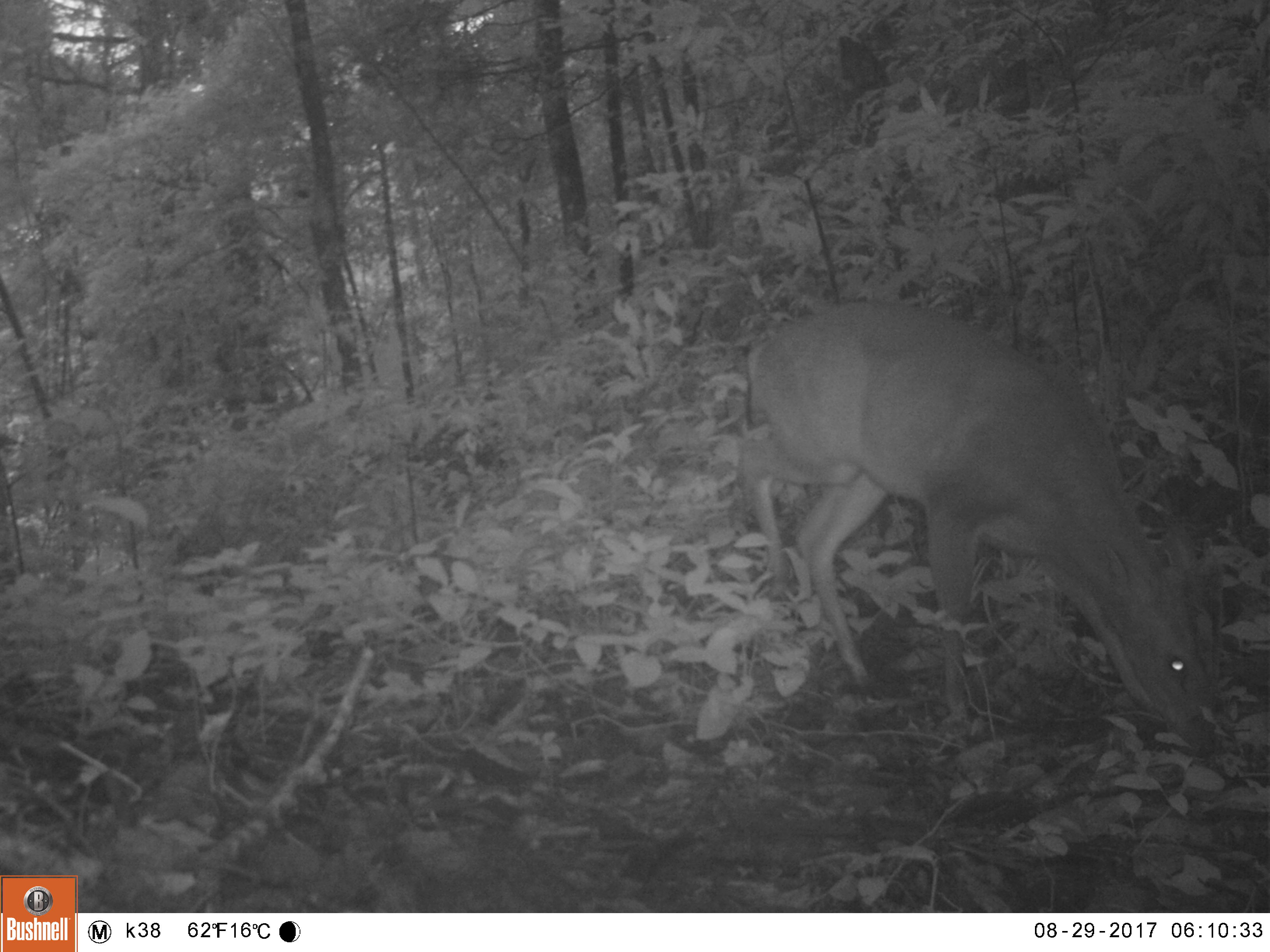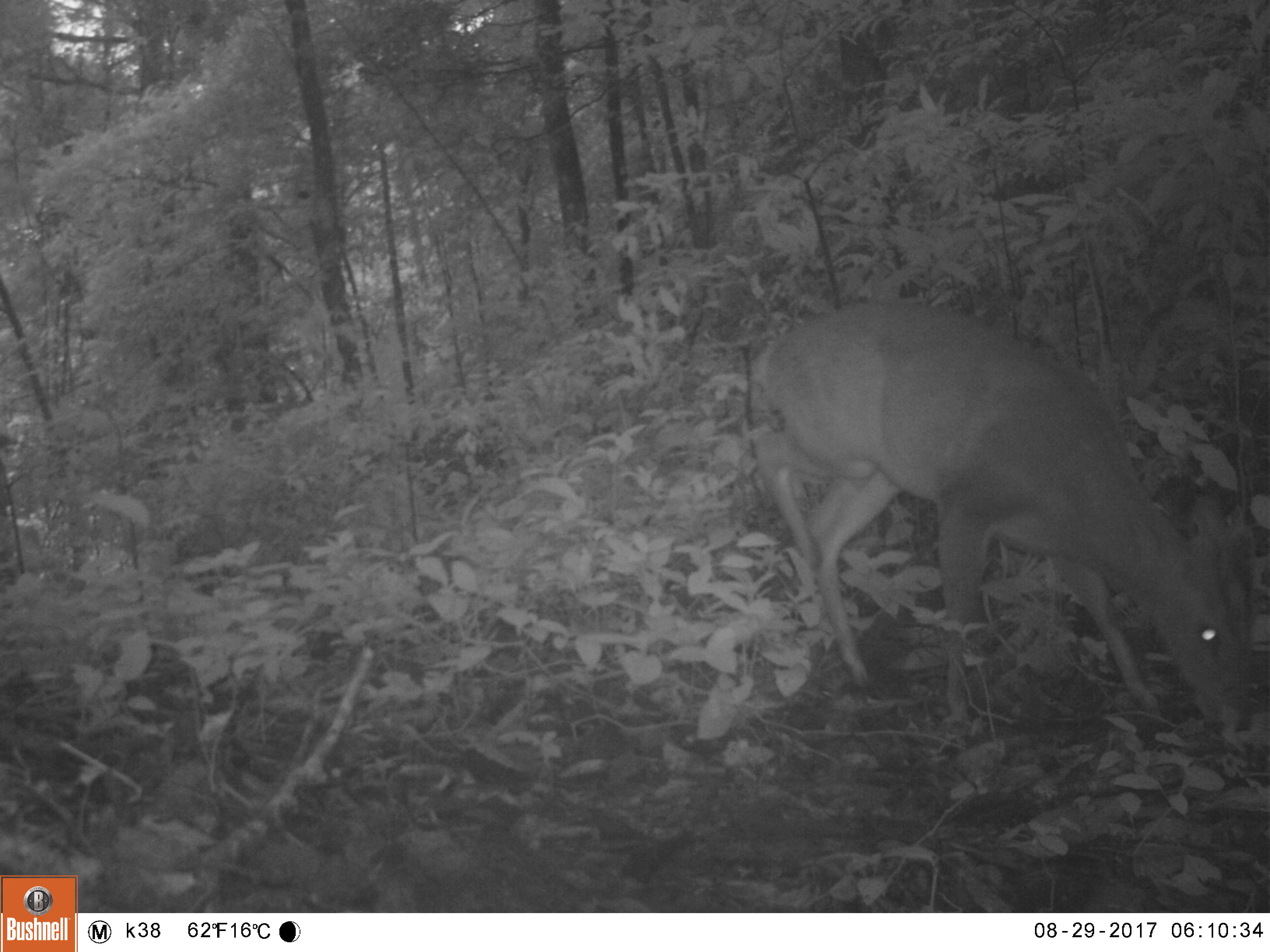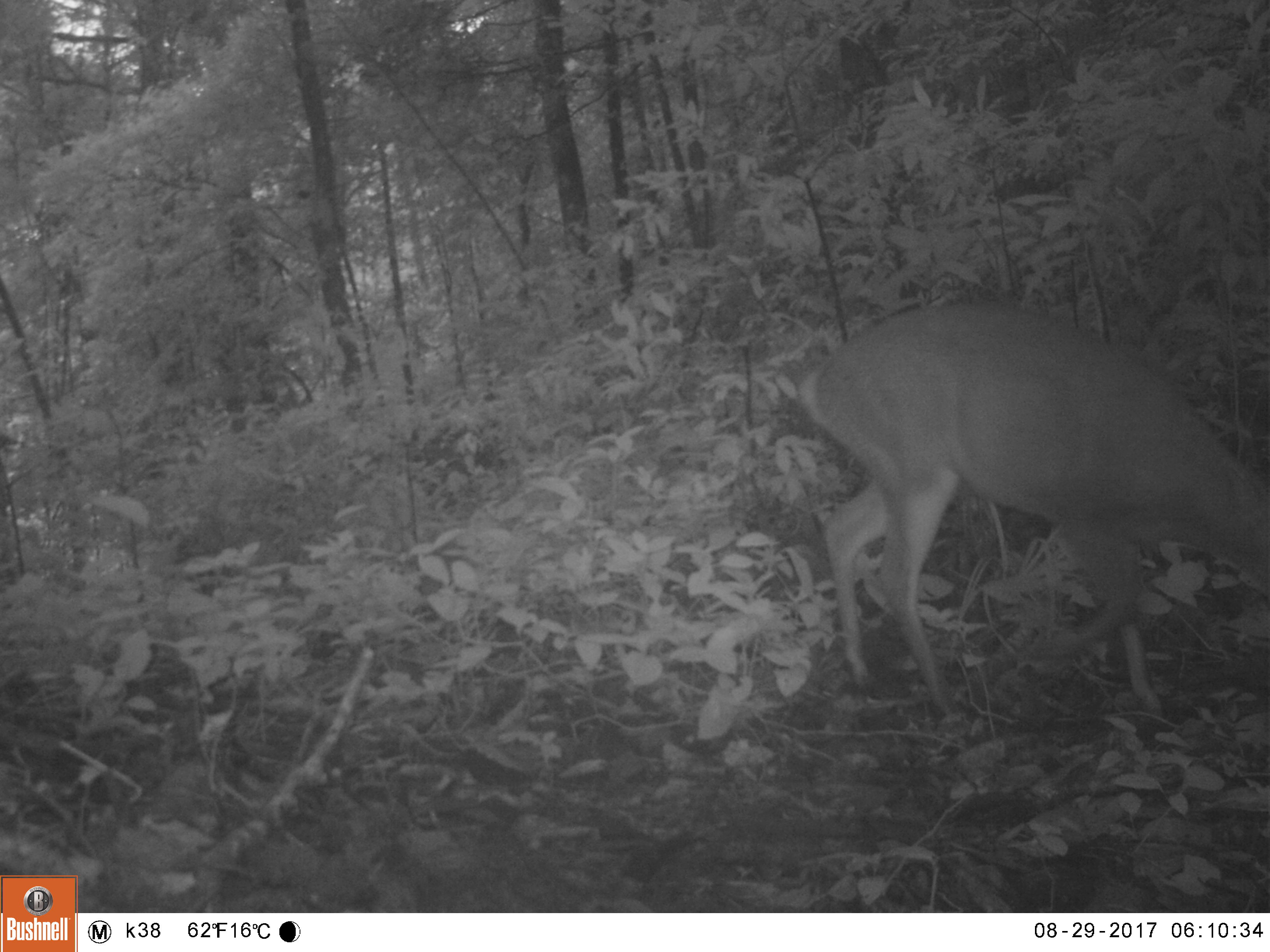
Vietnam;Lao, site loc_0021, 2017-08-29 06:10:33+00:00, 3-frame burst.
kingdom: Animalia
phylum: Chordata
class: Mammalia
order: Artiodactyla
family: Cervidae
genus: Muntiacus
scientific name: Muntiacus vuquangensis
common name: large-antlered muntjac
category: large antlered muntjac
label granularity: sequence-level